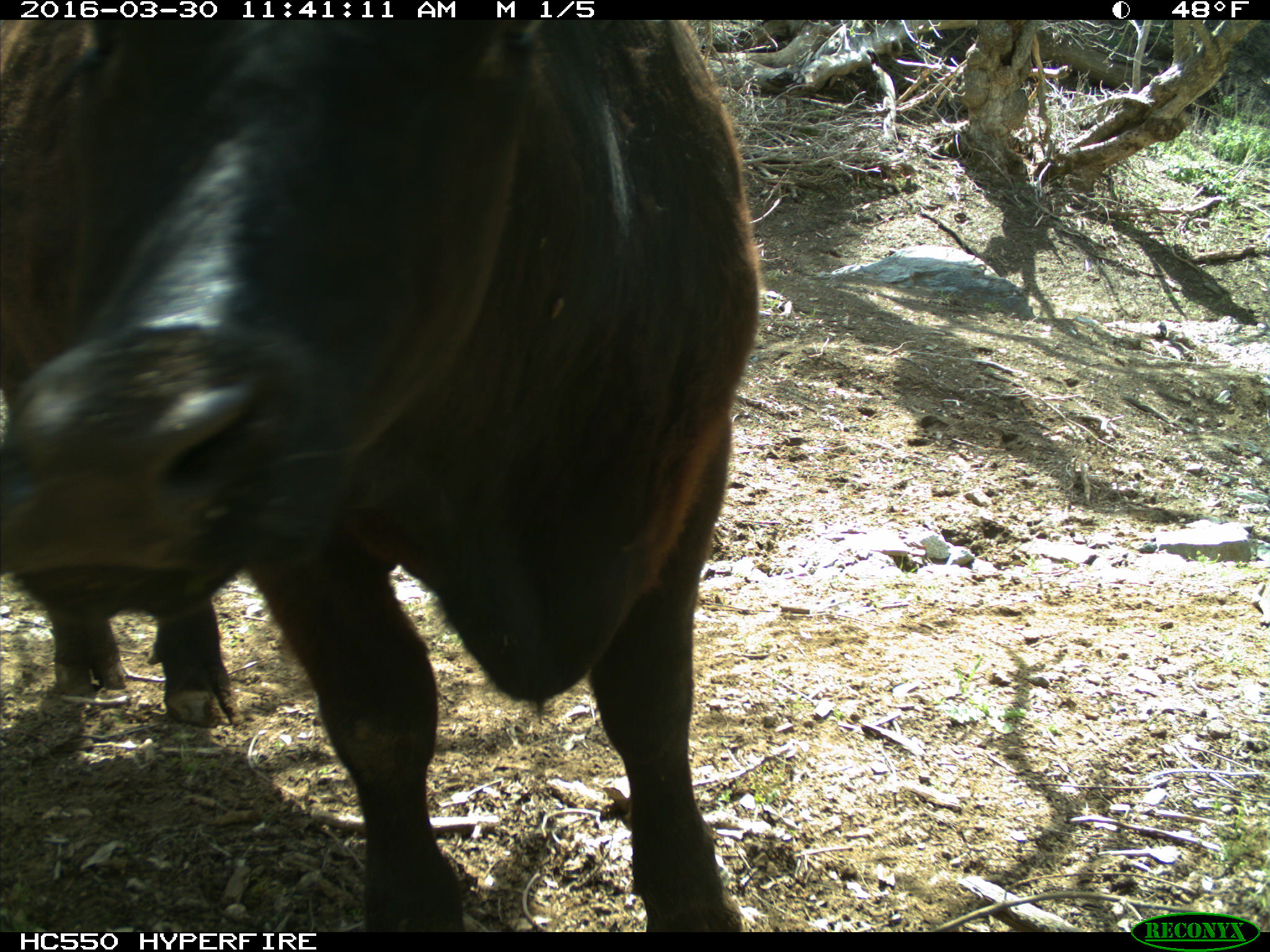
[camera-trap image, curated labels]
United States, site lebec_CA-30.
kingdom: Animalia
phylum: Chordata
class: Mammalia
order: Artiodactyla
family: Bovidae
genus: Bos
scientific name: Bos taurus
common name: domestic cow